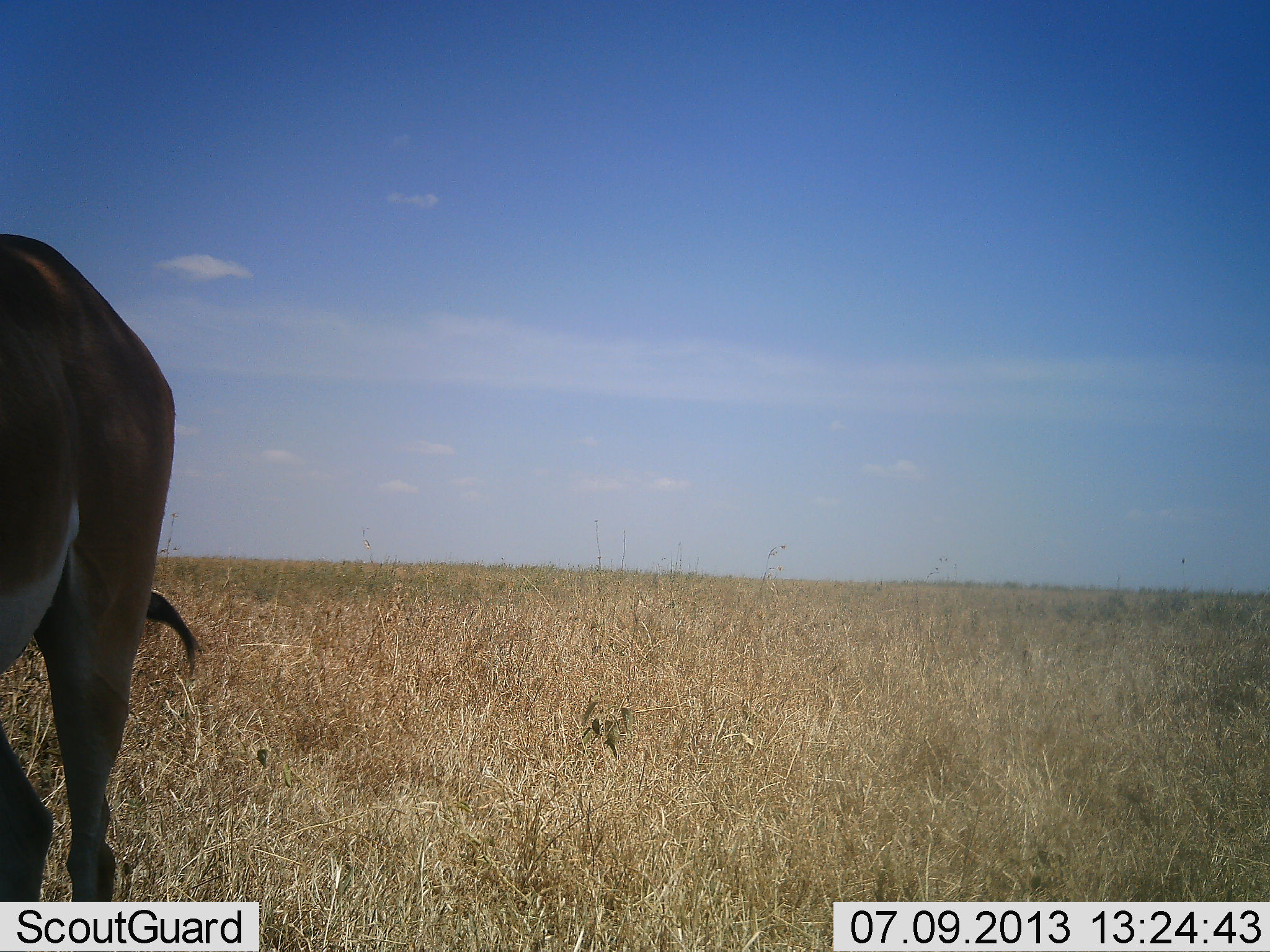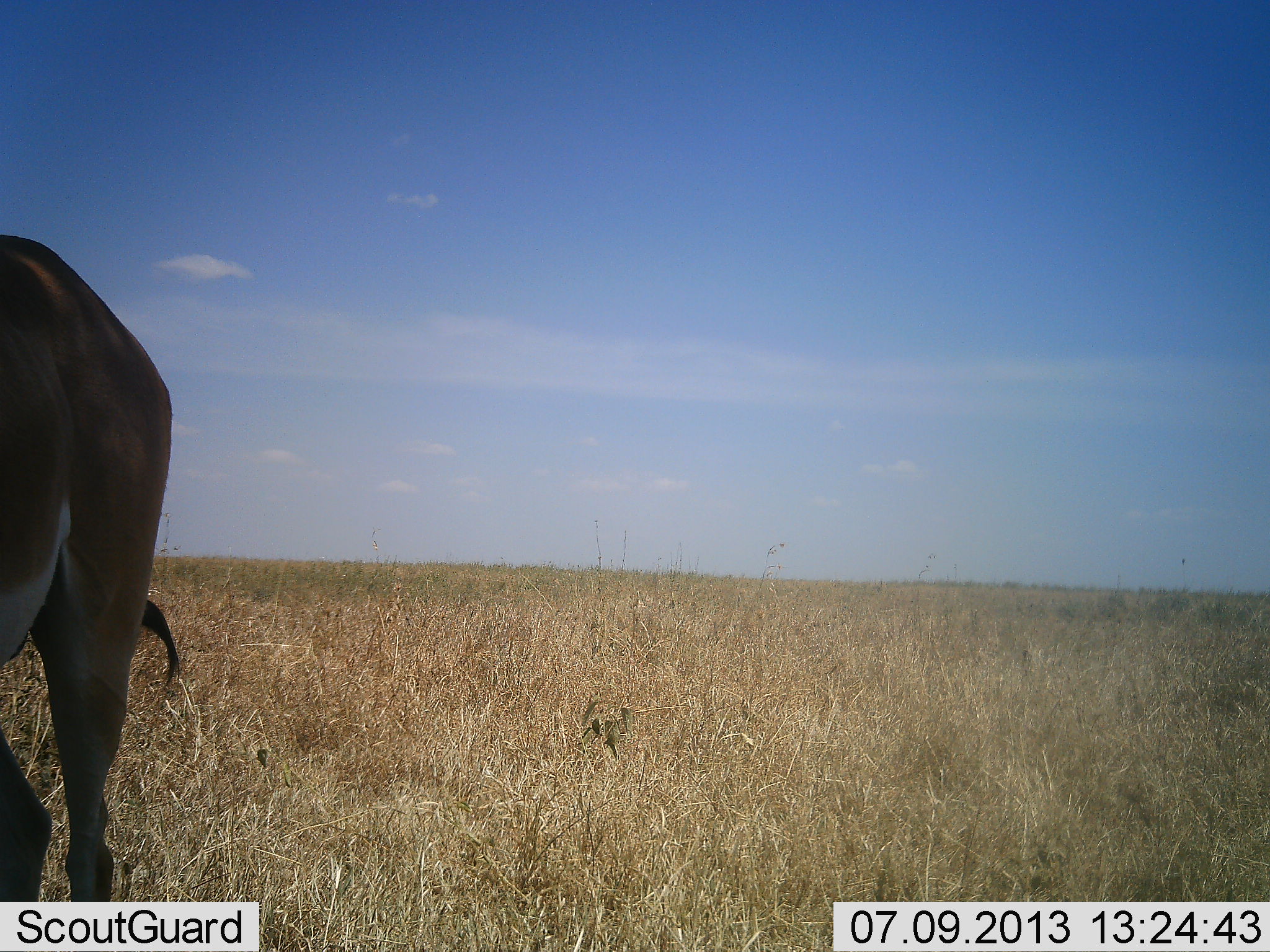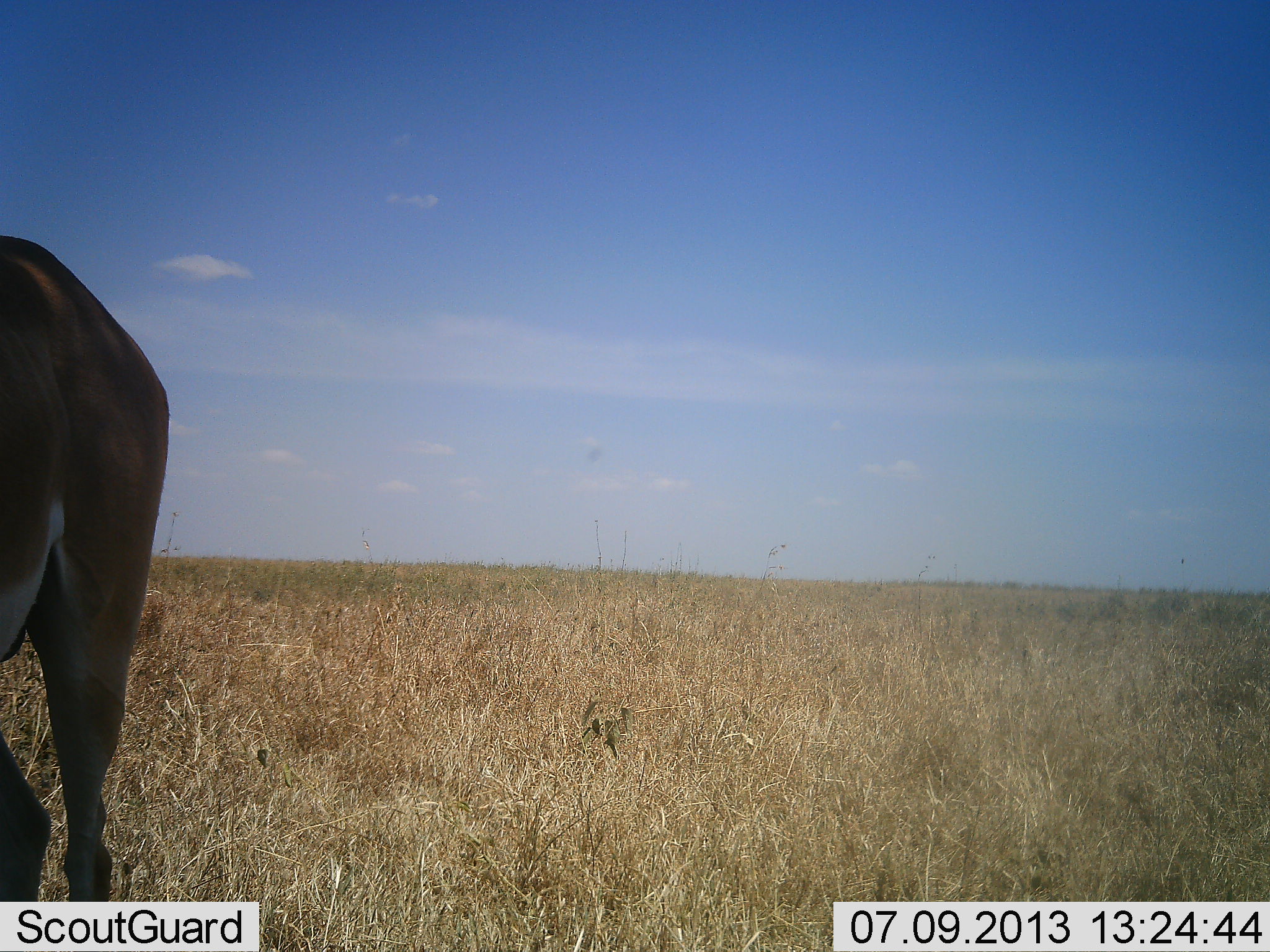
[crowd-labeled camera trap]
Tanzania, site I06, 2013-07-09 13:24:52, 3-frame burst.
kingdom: Animalia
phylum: Chordata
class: Mammalia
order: Artiodactyla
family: Bovidae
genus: Nanger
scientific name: Nanger granti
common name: grant's gazelle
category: gazellegrants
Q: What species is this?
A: Gazellegrants (grant's gazelle) (Nanger granti).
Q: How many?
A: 1.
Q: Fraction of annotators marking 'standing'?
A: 88%.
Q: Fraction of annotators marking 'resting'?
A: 6%.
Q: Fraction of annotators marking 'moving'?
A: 12%.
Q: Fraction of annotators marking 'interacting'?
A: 0%.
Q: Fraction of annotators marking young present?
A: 0%.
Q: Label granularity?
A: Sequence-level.